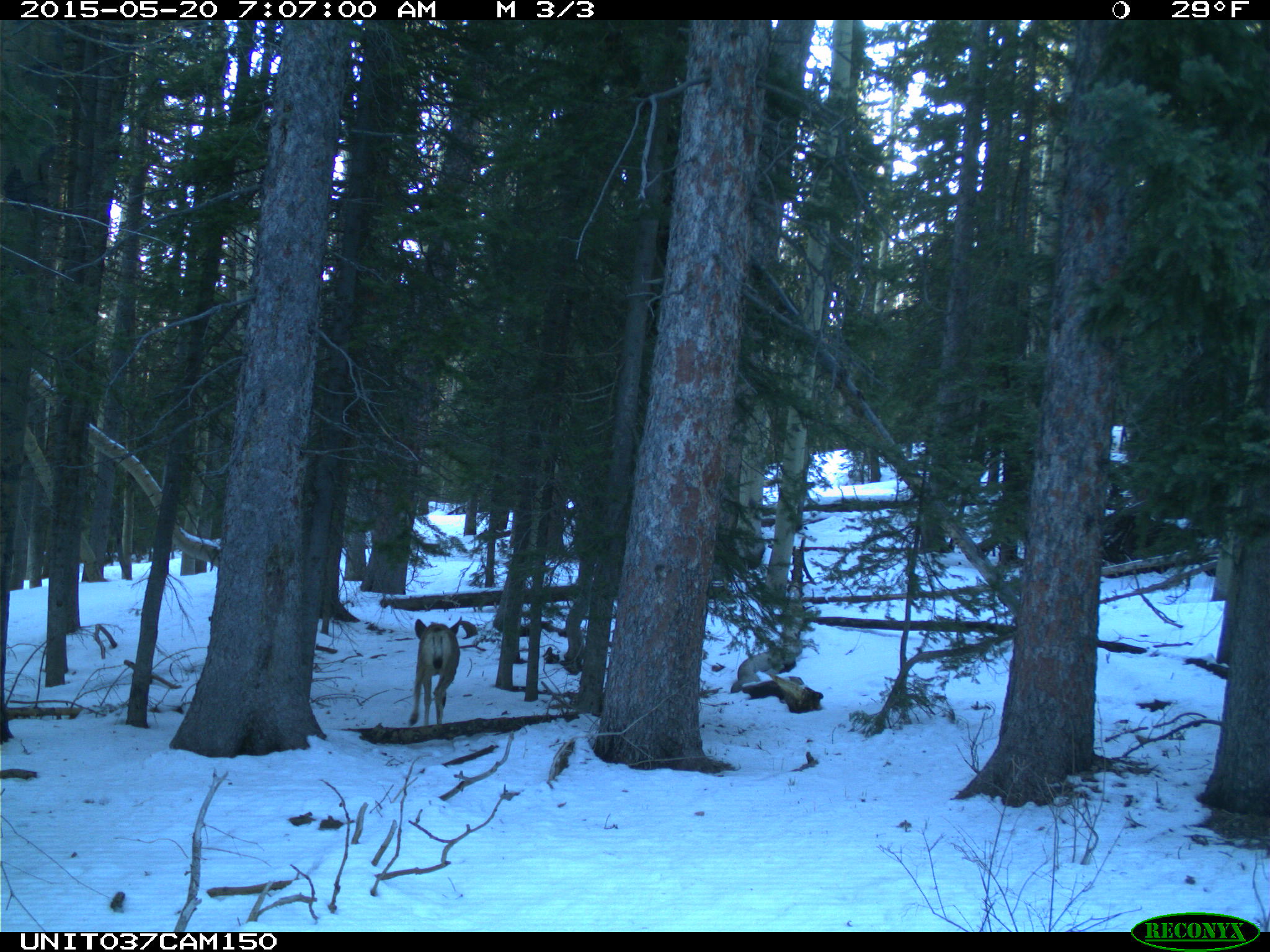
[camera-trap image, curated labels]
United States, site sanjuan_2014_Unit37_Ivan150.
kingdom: Animalia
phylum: Chordata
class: Mammalia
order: Artiodactyla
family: Cervidae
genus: Odocoileus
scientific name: Odocoileus hemionus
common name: mule deer